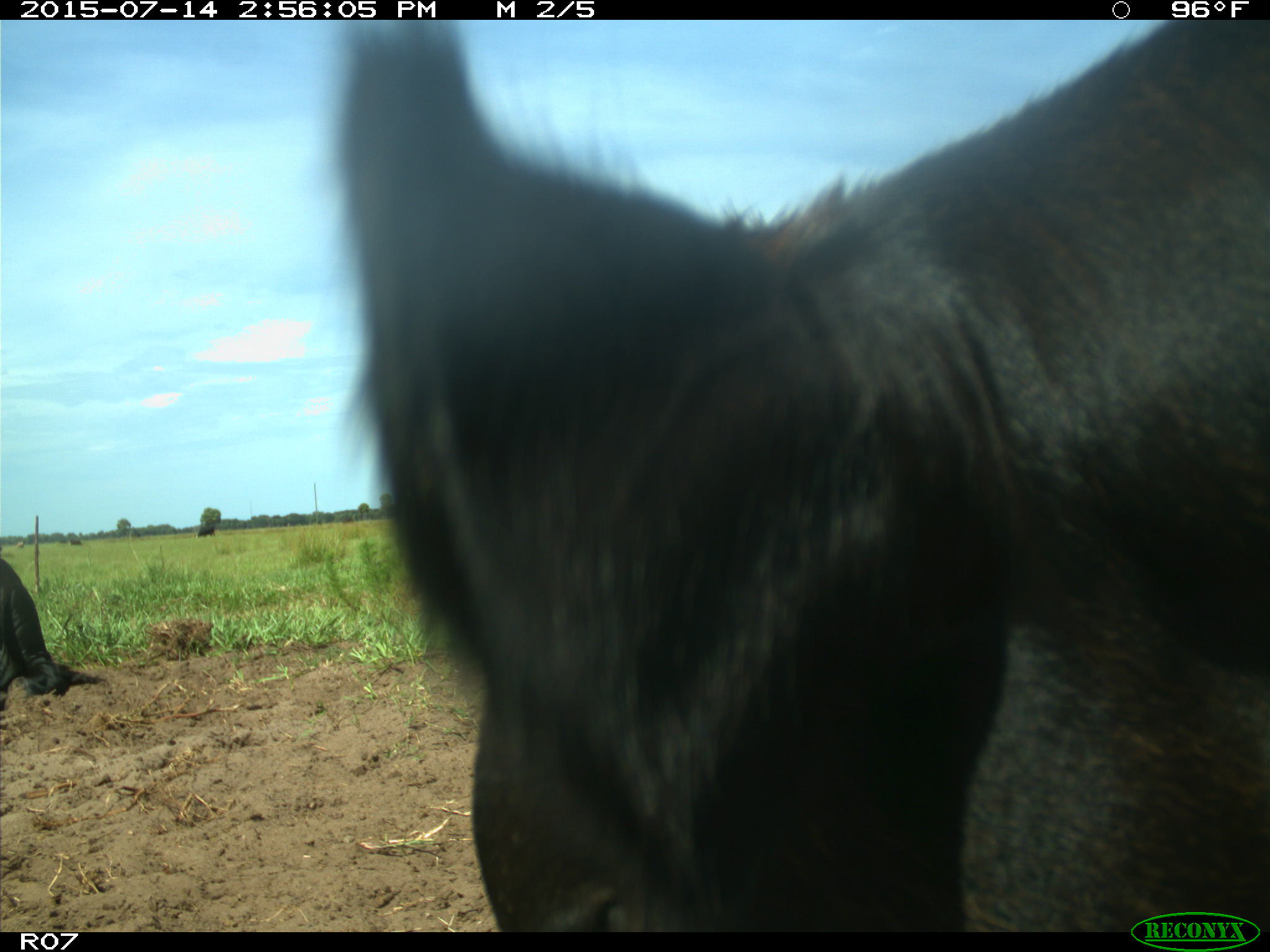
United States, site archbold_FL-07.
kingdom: Animalia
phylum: Chordata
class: Mammalia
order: Artiodactyla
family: Bovidae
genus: Bos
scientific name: Bos taurus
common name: domestic cow